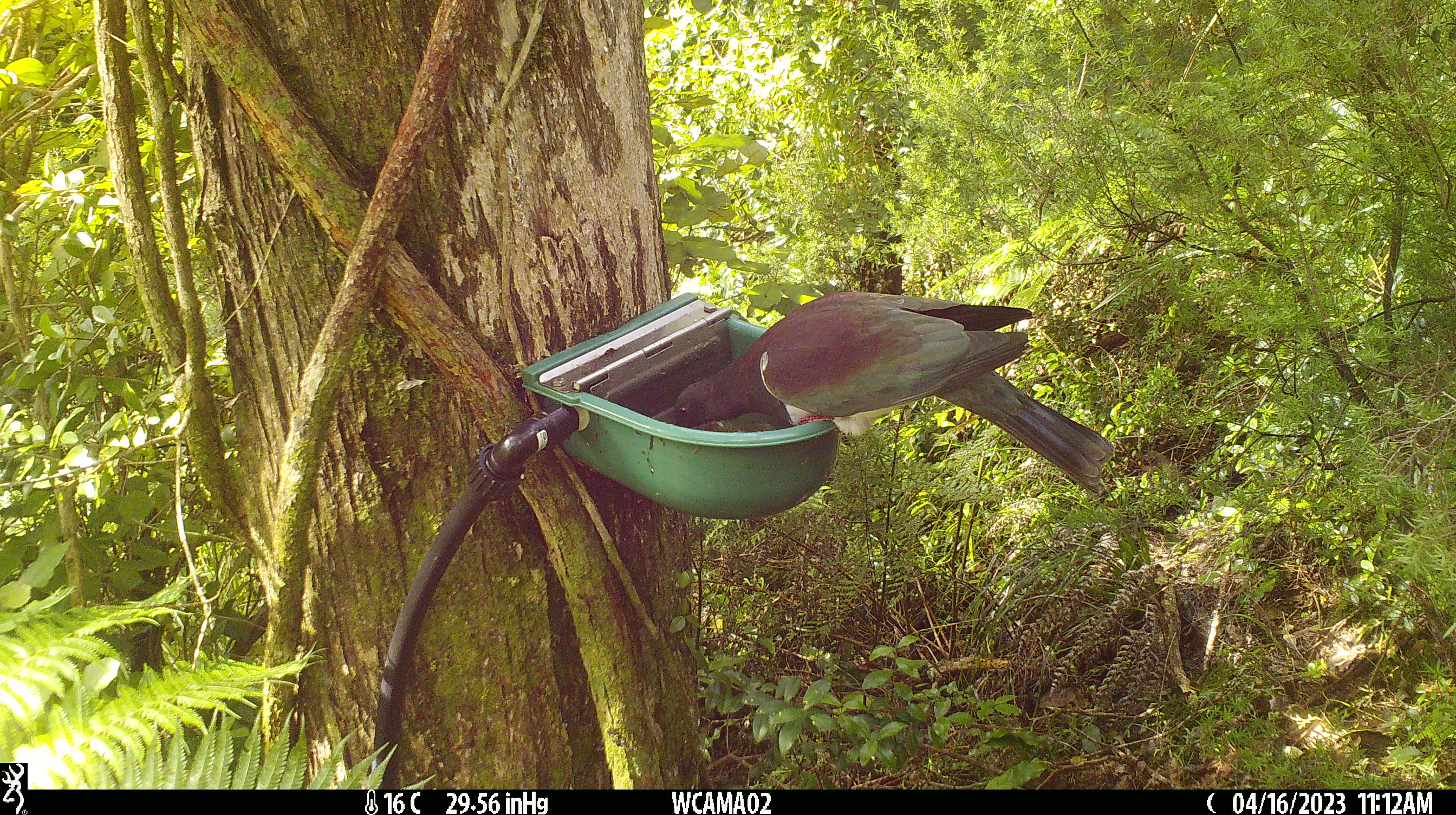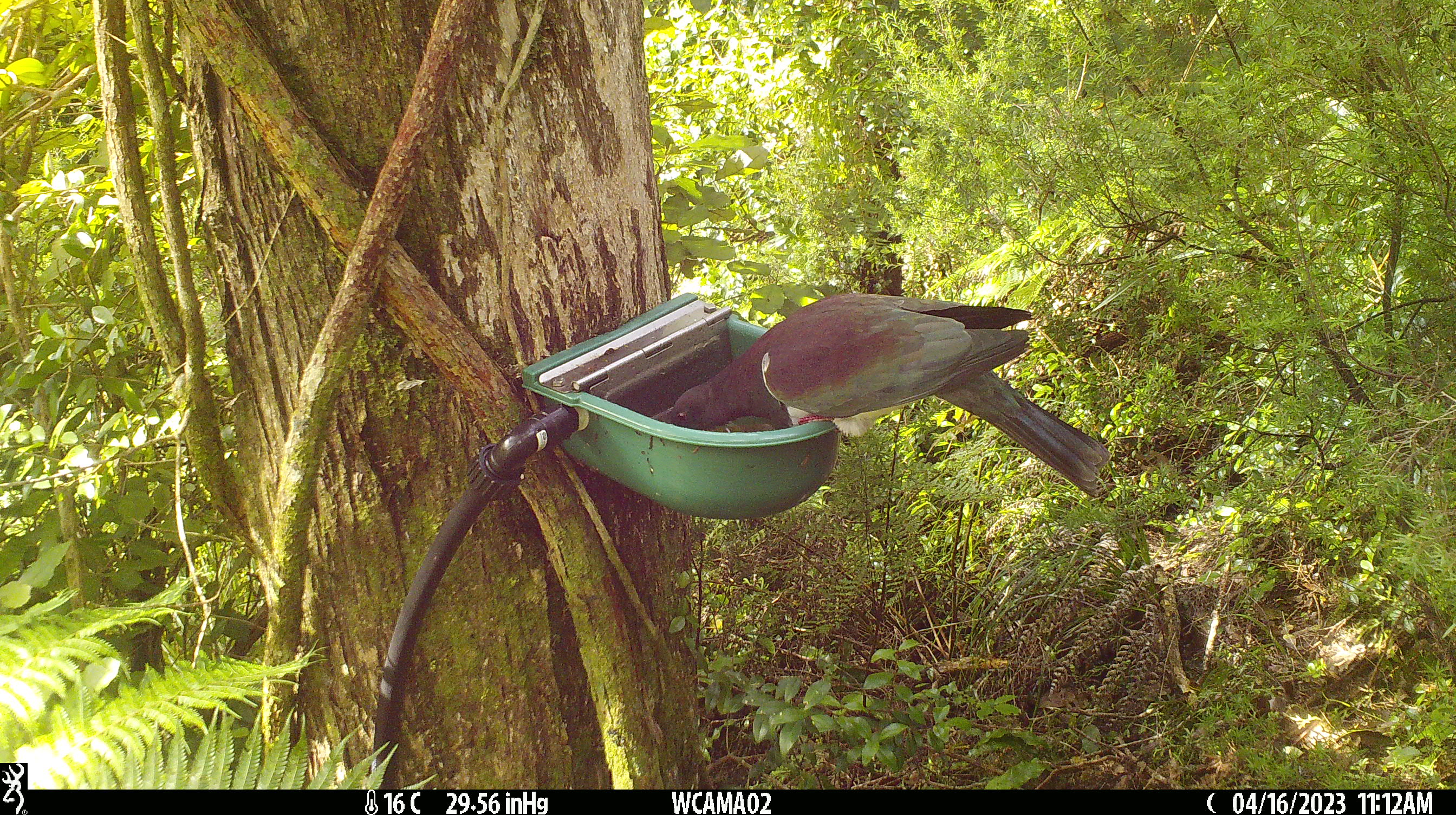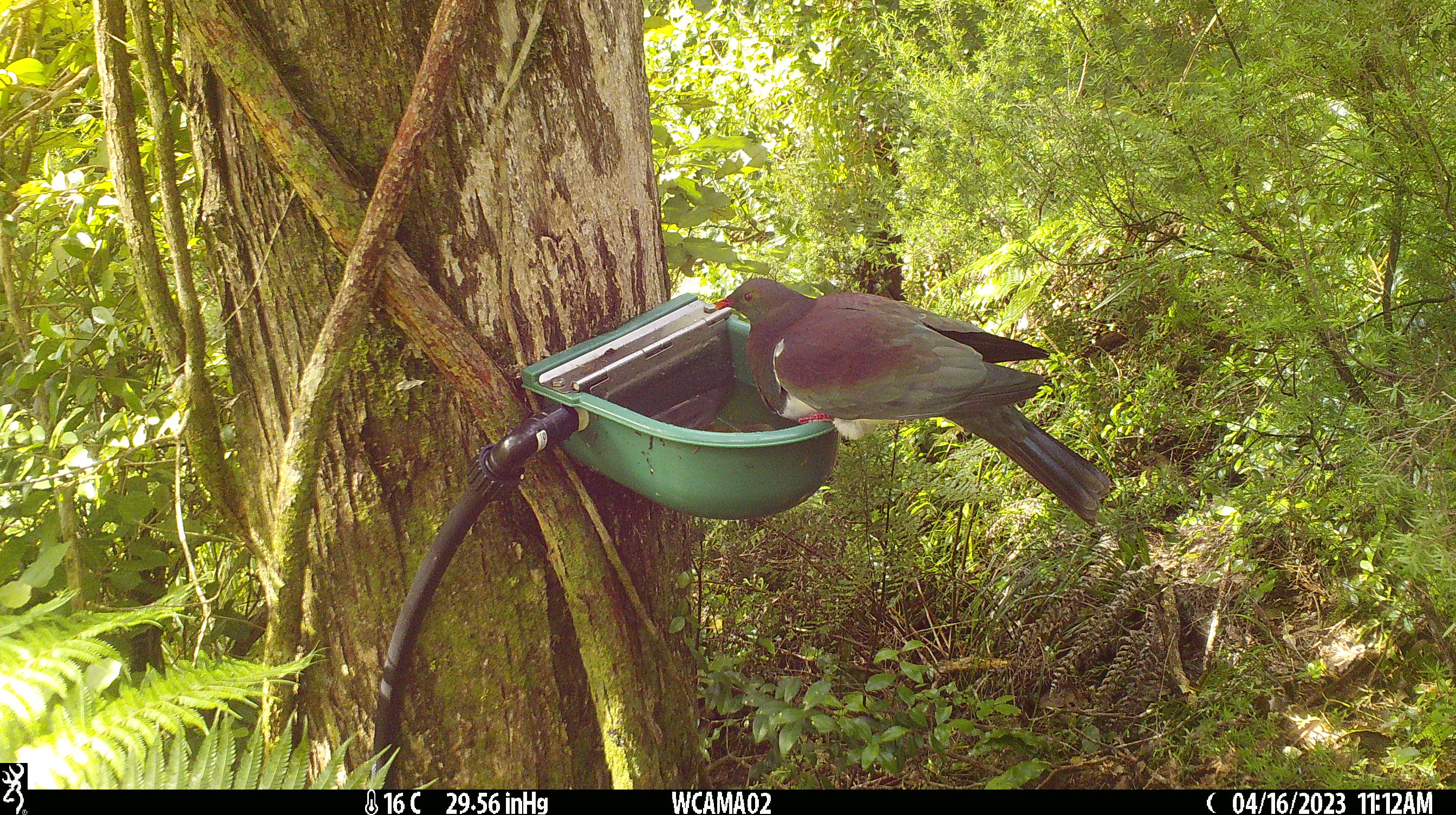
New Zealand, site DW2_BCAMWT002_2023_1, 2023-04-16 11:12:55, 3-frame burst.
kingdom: Animalia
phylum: Chordata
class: Aves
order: Columbiformes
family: Columbidae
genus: Hemiphaga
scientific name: Hemiphaga novaeseelandiae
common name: new zealand pigeon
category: kereru